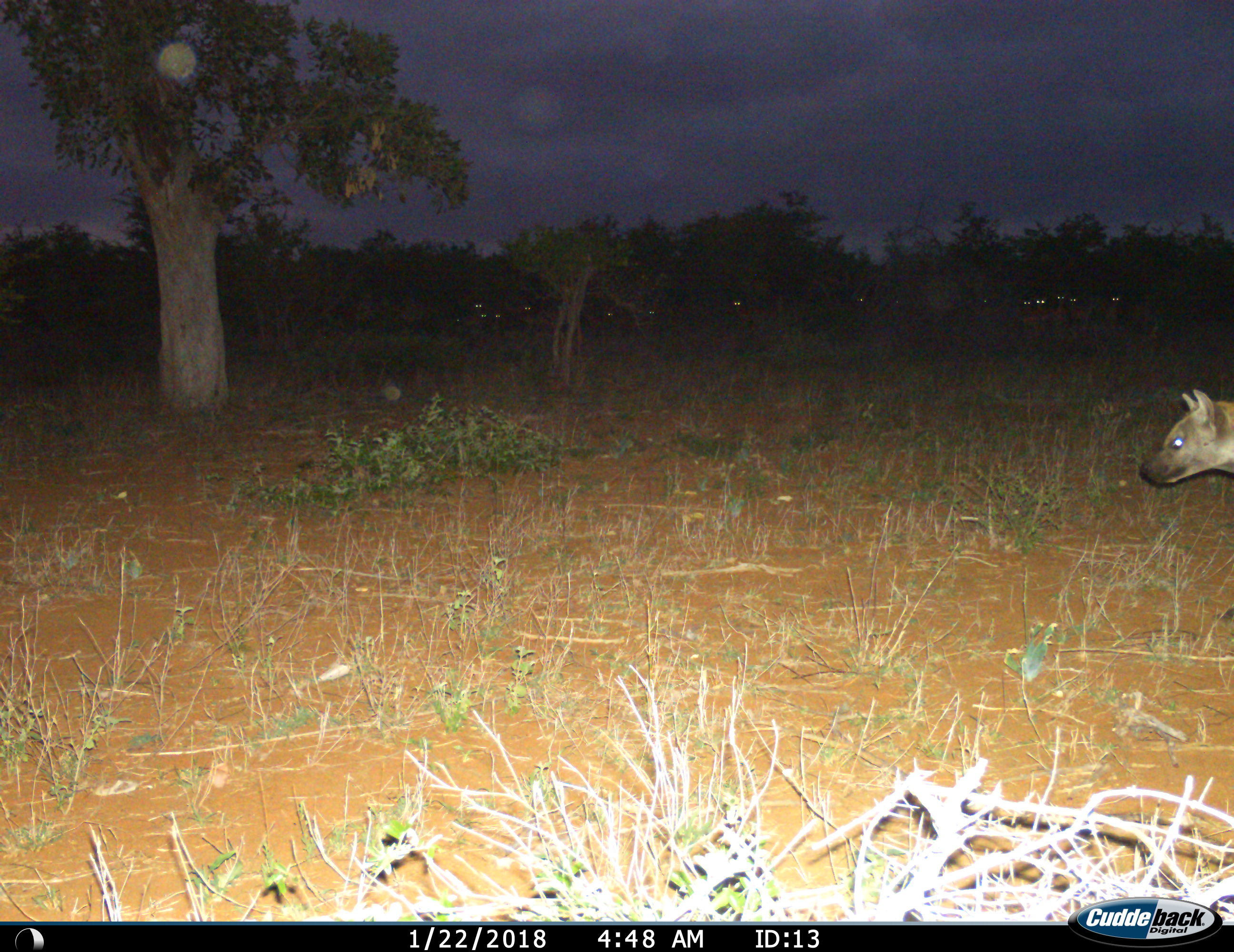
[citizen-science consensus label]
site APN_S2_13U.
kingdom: Animalia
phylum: Chordata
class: Mammalia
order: Carnivora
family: Hyaenidae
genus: Crocuta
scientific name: Crocuta crocuta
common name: spotted hyena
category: hyenaspotted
Hyenaspotted (spotted hyena) (Crocuta crocuta), count 1. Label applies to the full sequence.